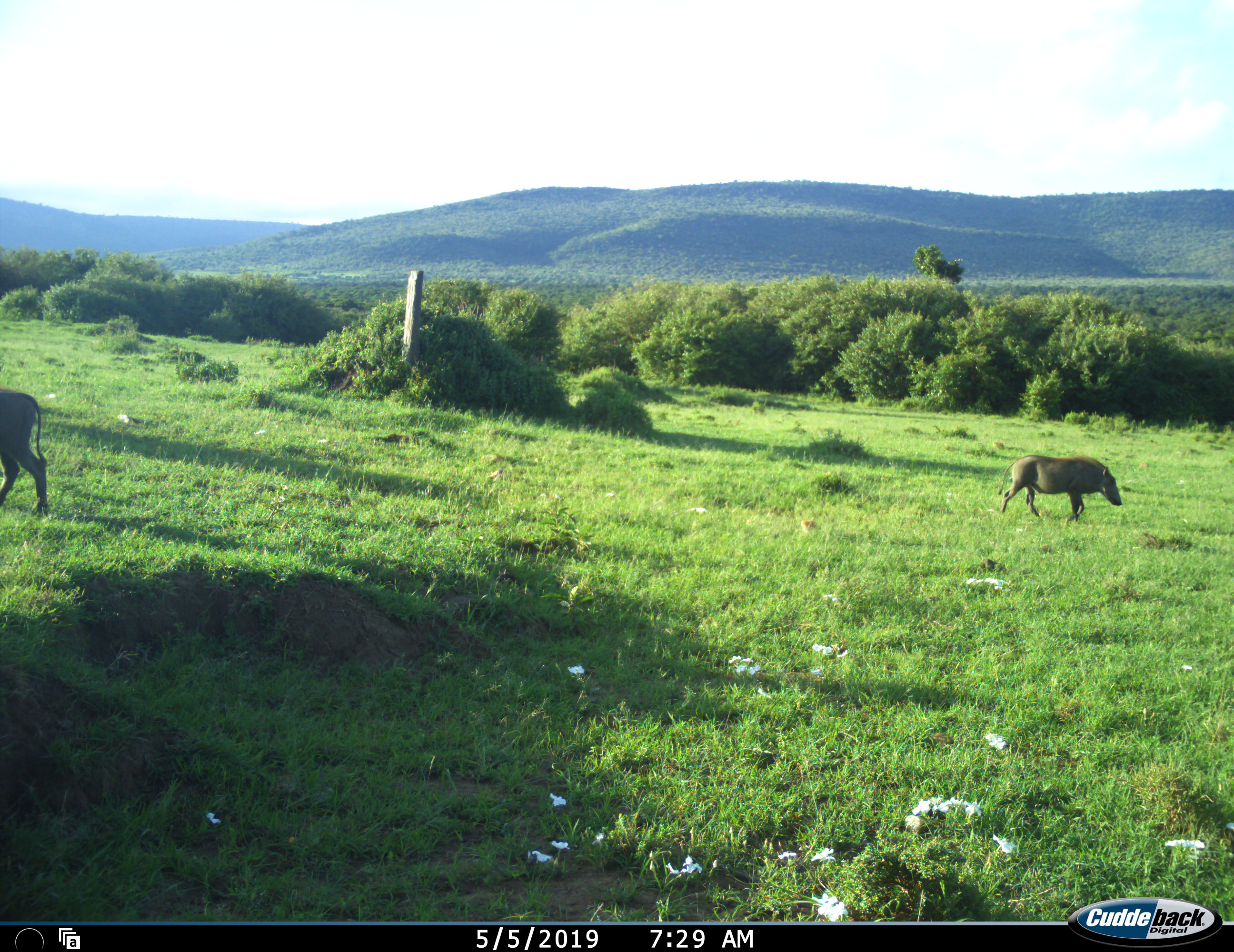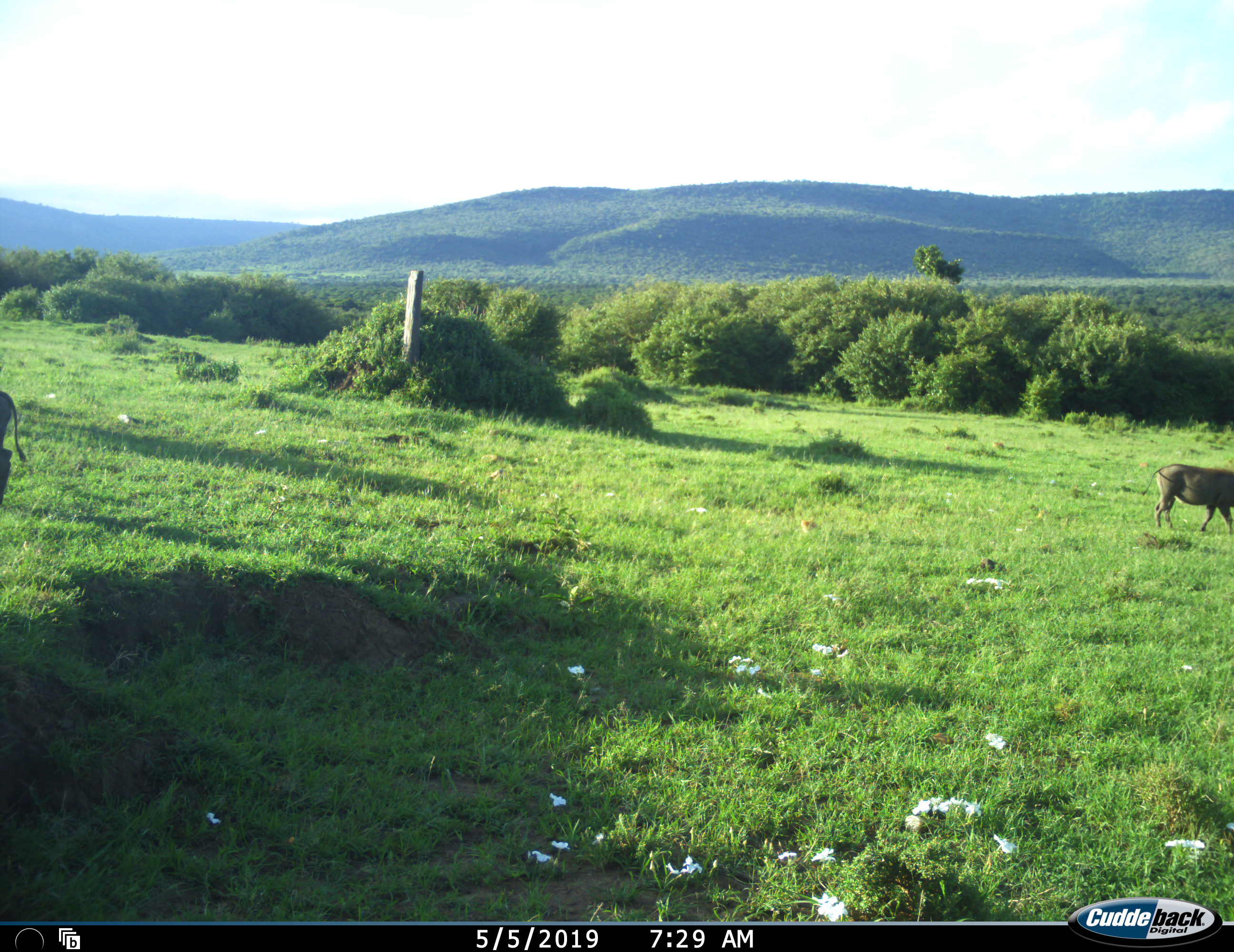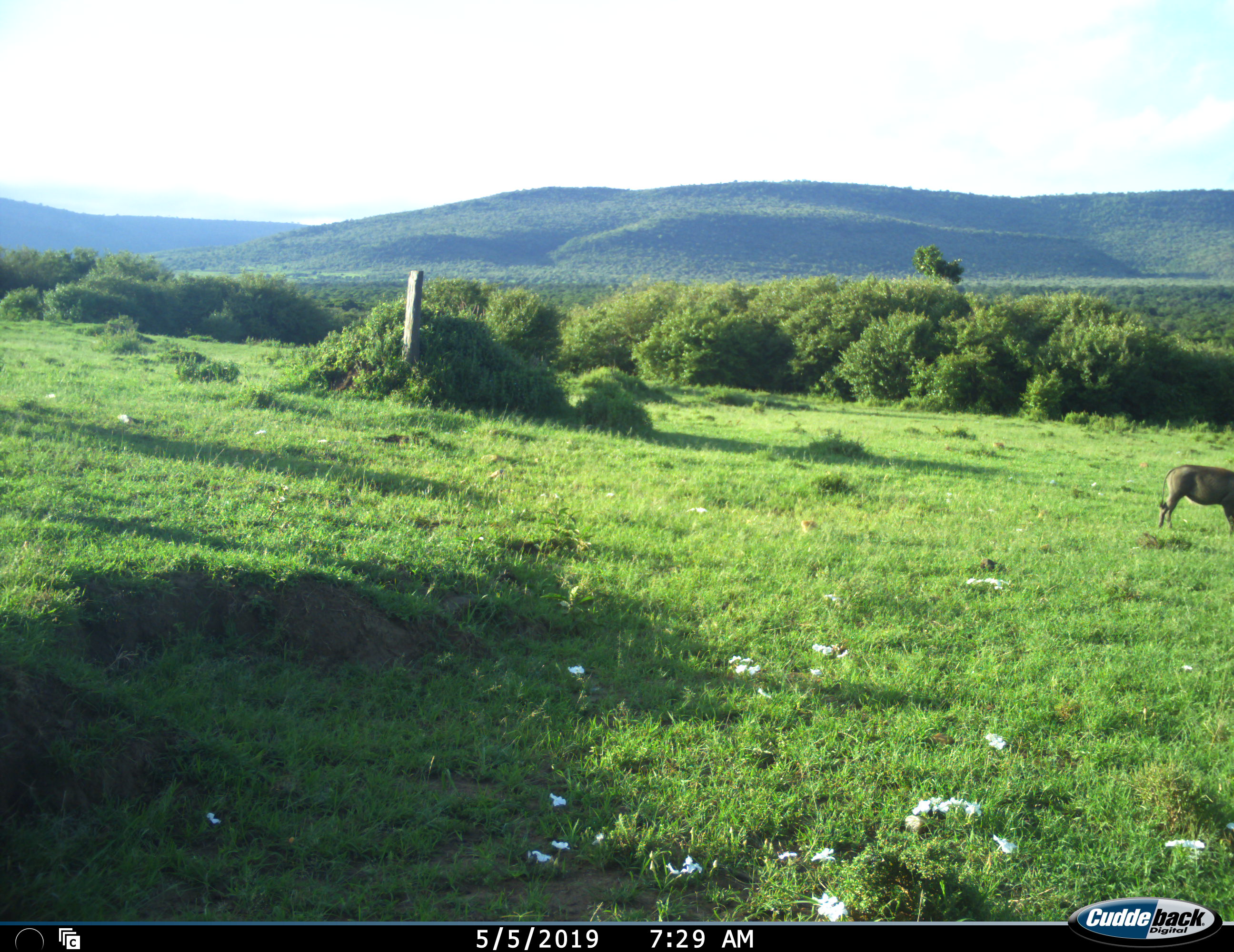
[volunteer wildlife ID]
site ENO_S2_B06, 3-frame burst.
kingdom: Animalia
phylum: Chordata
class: Mammalia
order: Artiodactyla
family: Suidae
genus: Phacochoerus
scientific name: Phacochoerus africanus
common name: warthog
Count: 2.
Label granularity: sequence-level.